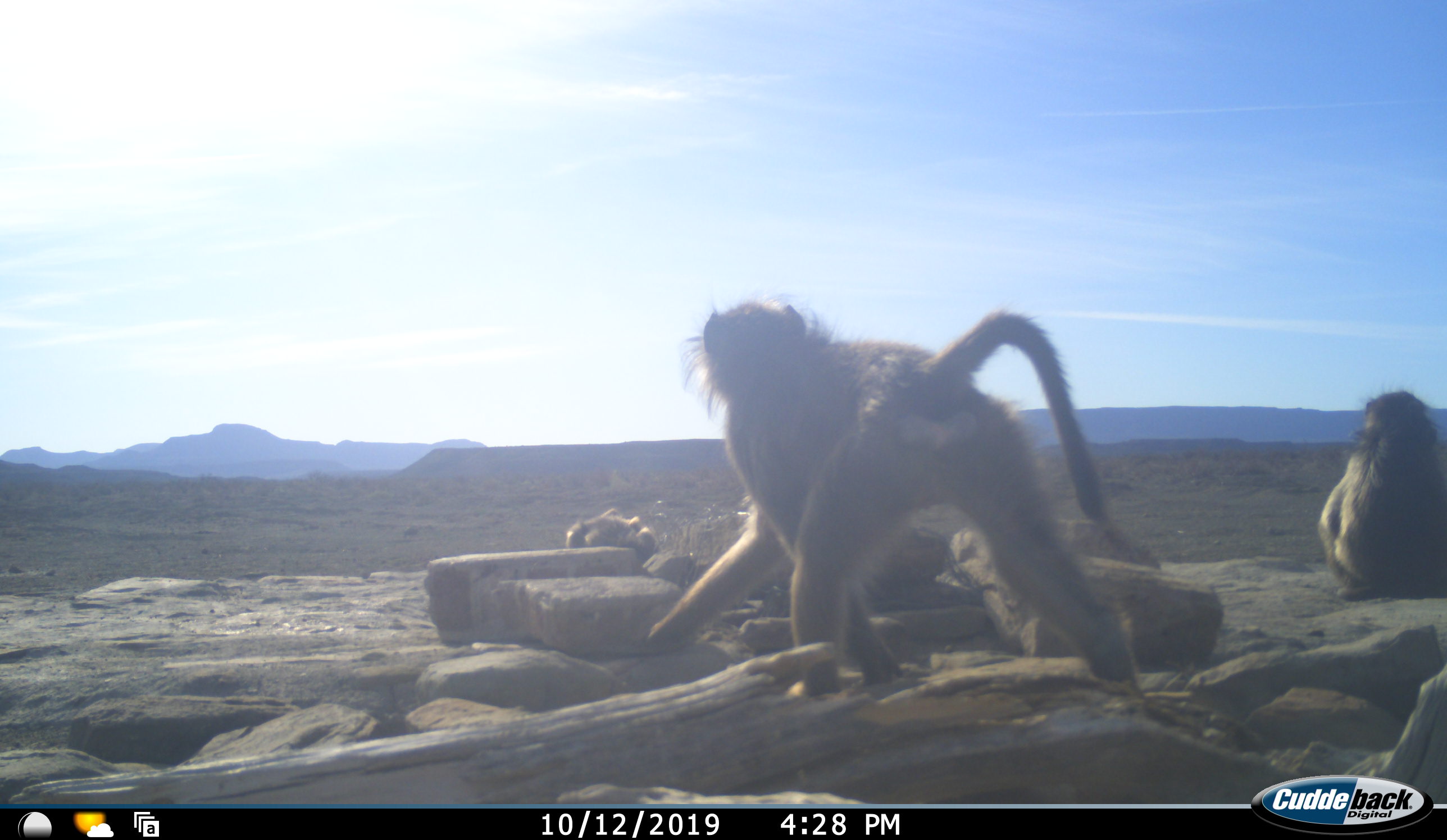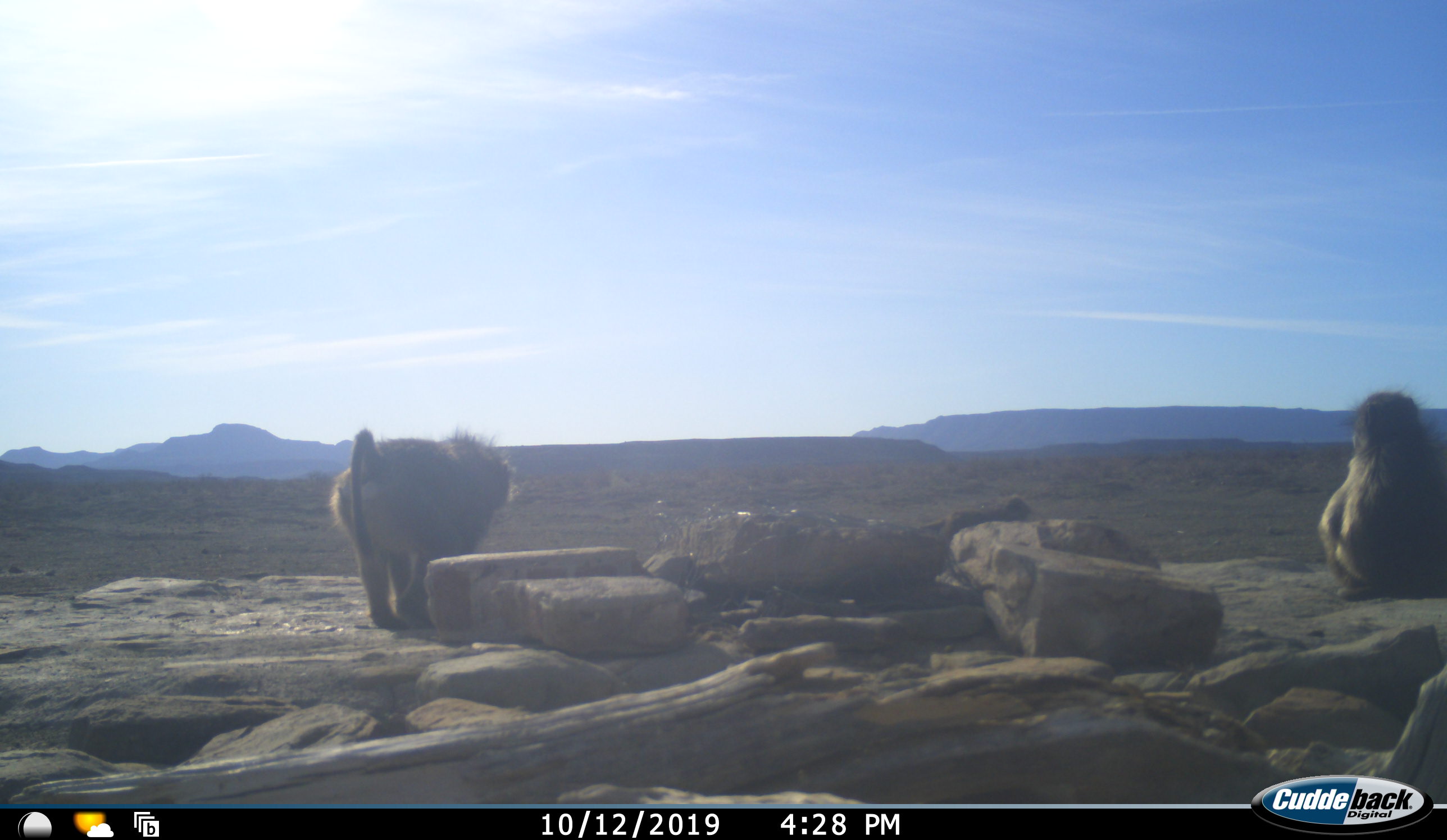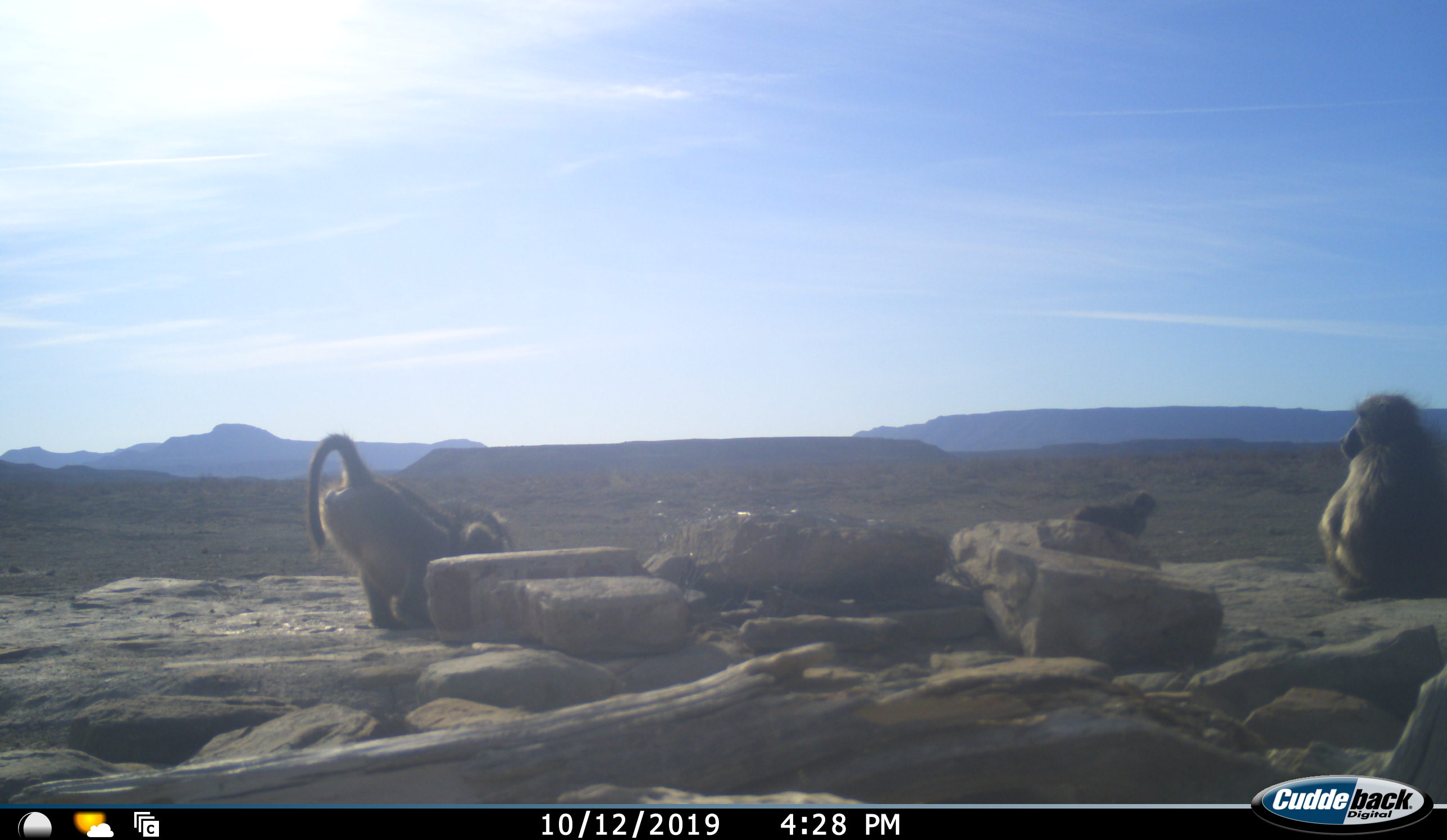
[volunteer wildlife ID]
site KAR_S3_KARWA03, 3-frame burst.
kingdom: Animalia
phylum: Chordata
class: Mammalia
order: Primates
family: Cercopithecidae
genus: Papio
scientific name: Papio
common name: baboon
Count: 3.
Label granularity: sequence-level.